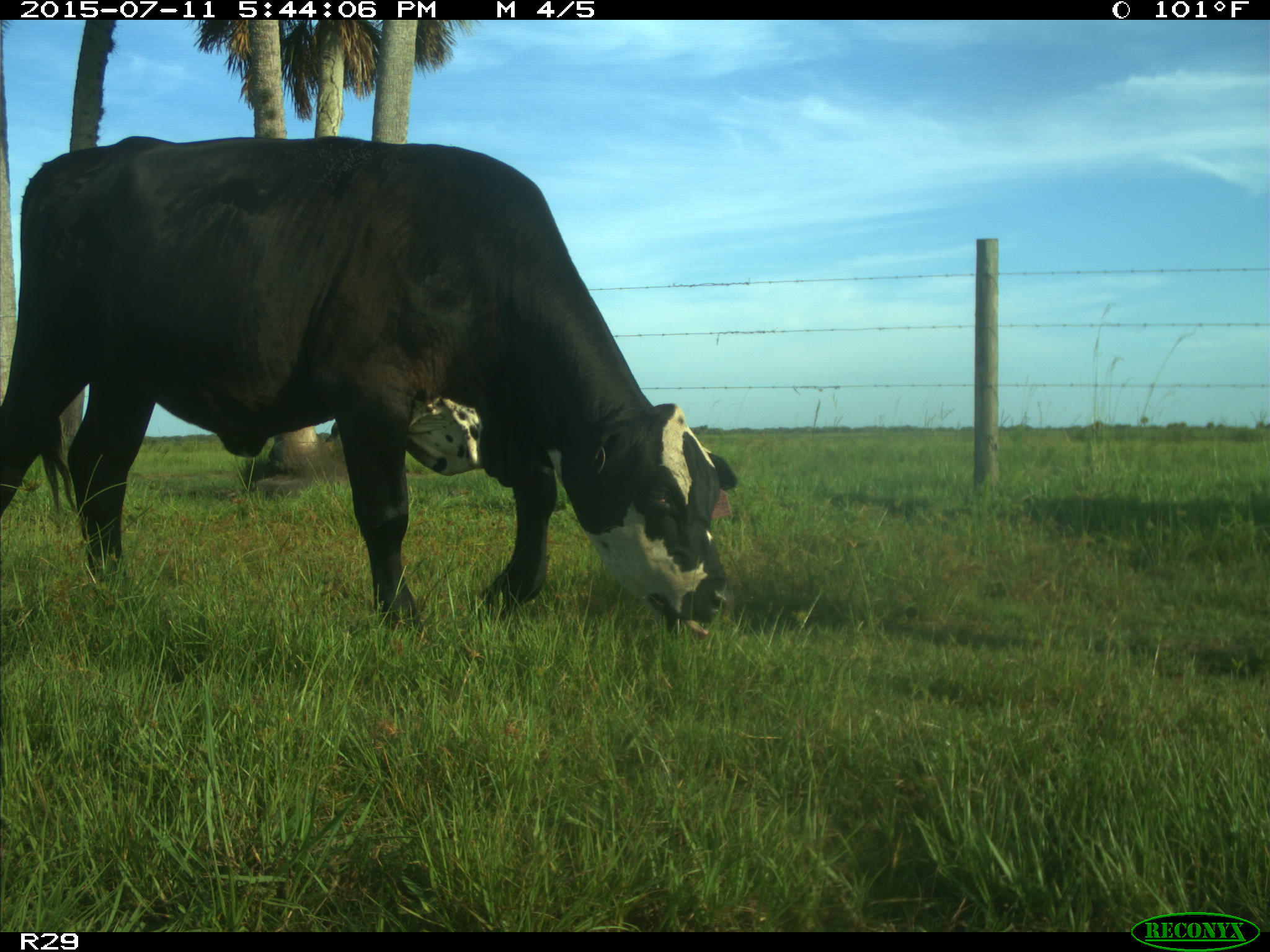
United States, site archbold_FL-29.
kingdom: Animalia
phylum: Chordata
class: Mammalia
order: Artiodactyla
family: Bovidae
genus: Bos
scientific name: Bos taurus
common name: domestic cow